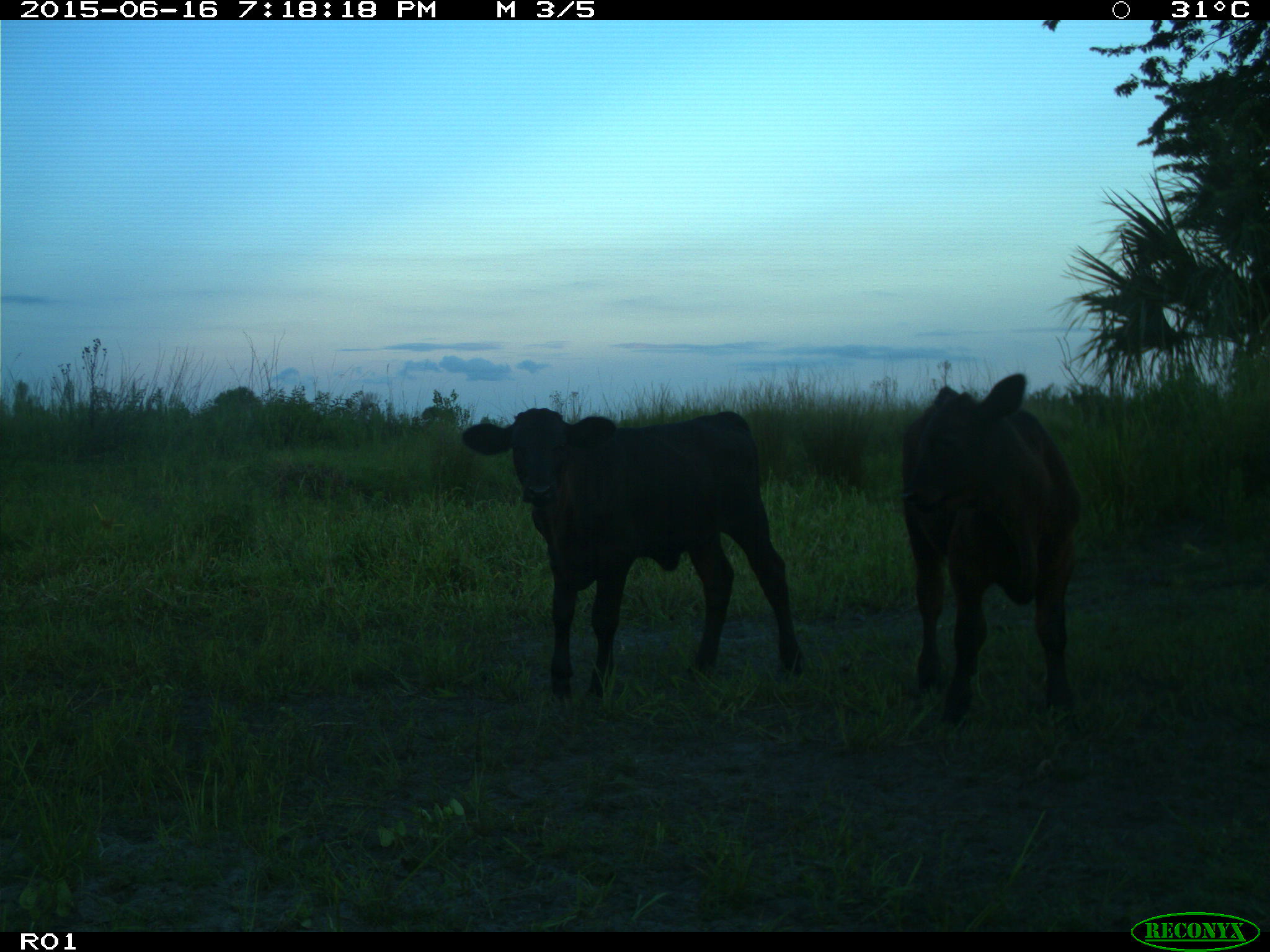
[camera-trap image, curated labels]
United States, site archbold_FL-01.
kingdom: Animalia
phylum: Chordata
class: Mammalia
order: Artiodactyla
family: Bovidae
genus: Bos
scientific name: Bos taurus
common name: domestic cow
Bos taurus (domestic cow).